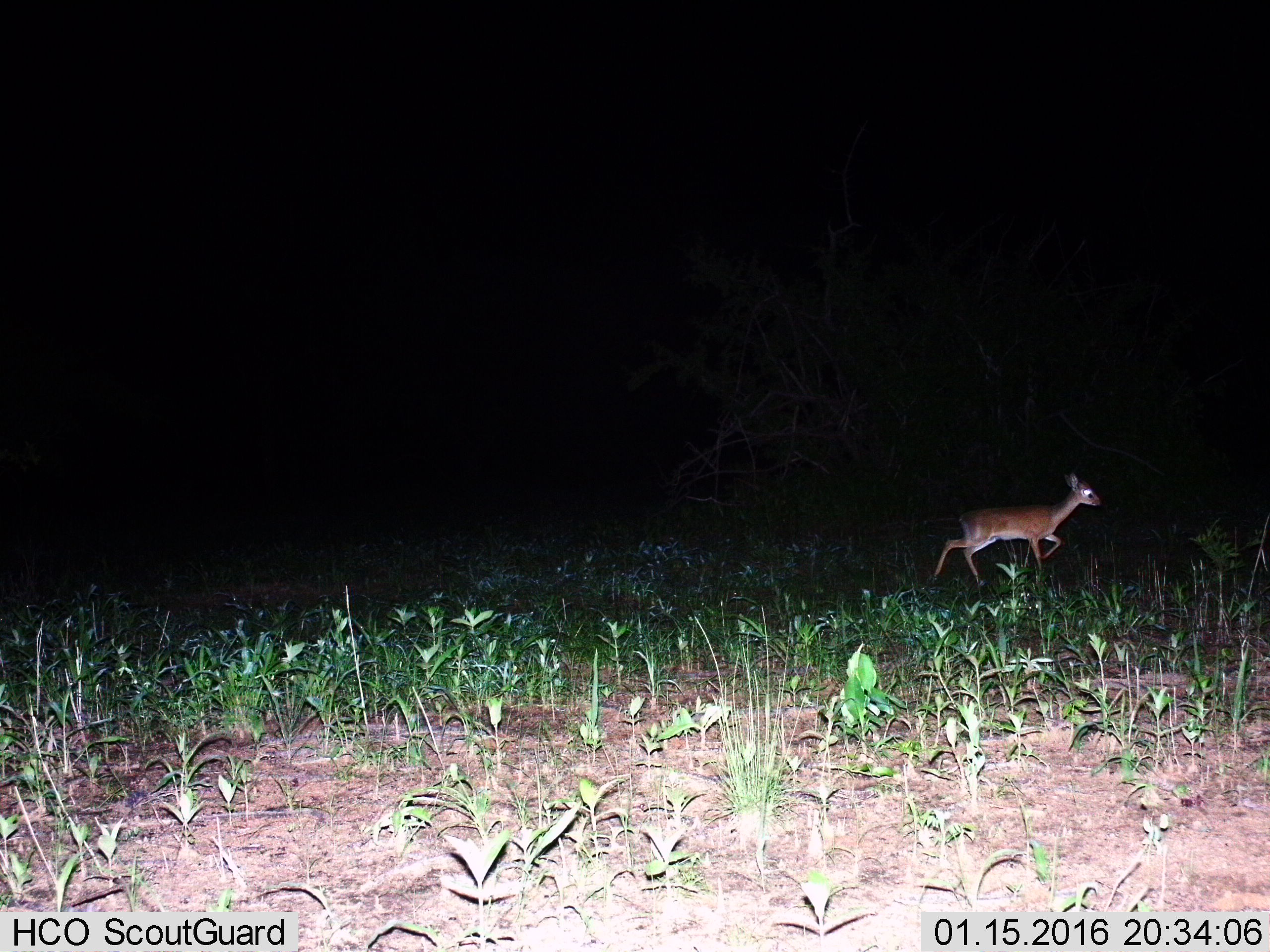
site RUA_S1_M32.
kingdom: Animalia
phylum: Chordata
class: Mammalia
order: Artiodactyla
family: Bovidae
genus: Madoqua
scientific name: Madoqua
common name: dik-dik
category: dikdik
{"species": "dikdik (dik-dik) (Madoqua)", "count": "1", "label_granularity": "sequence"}